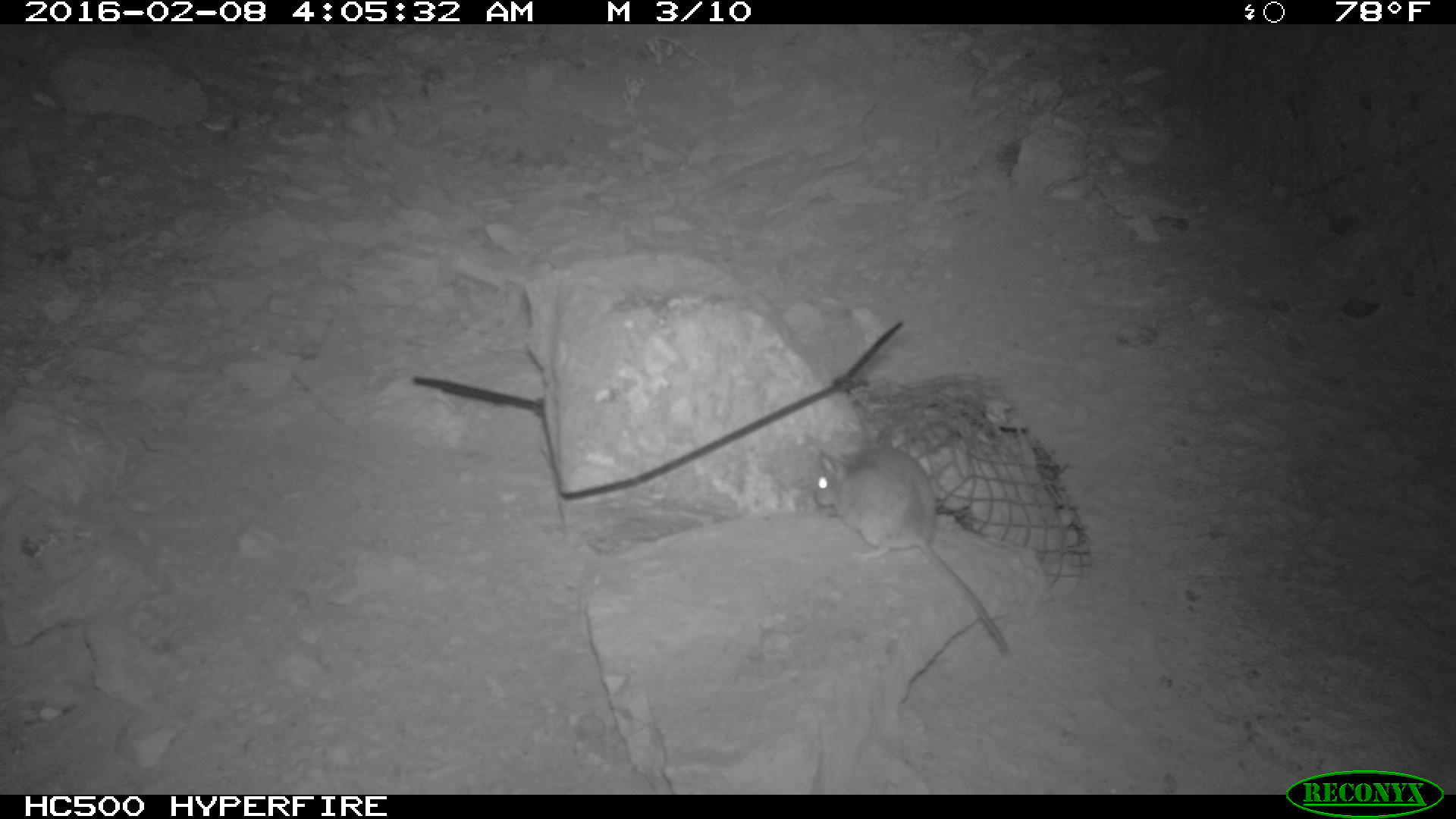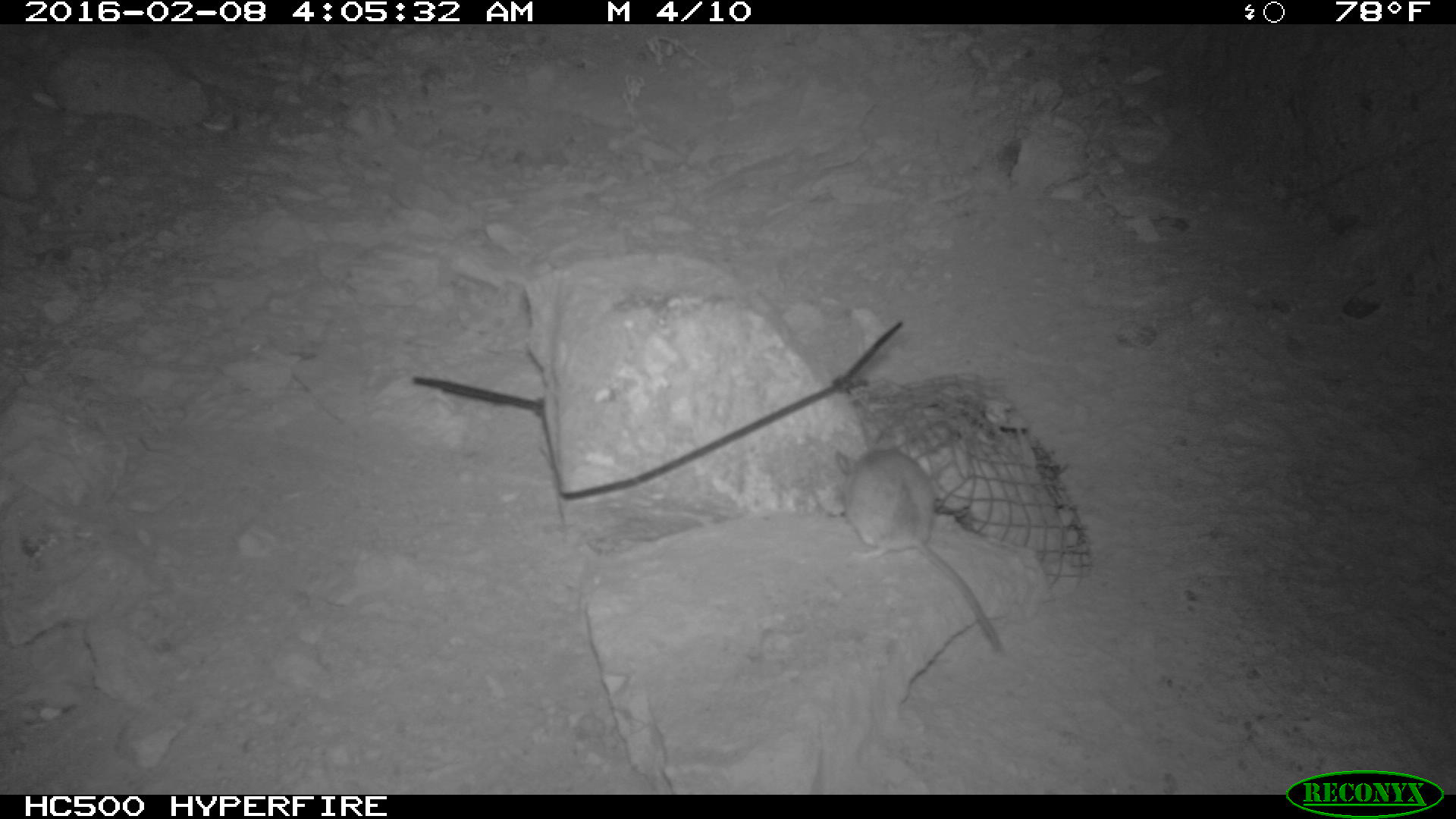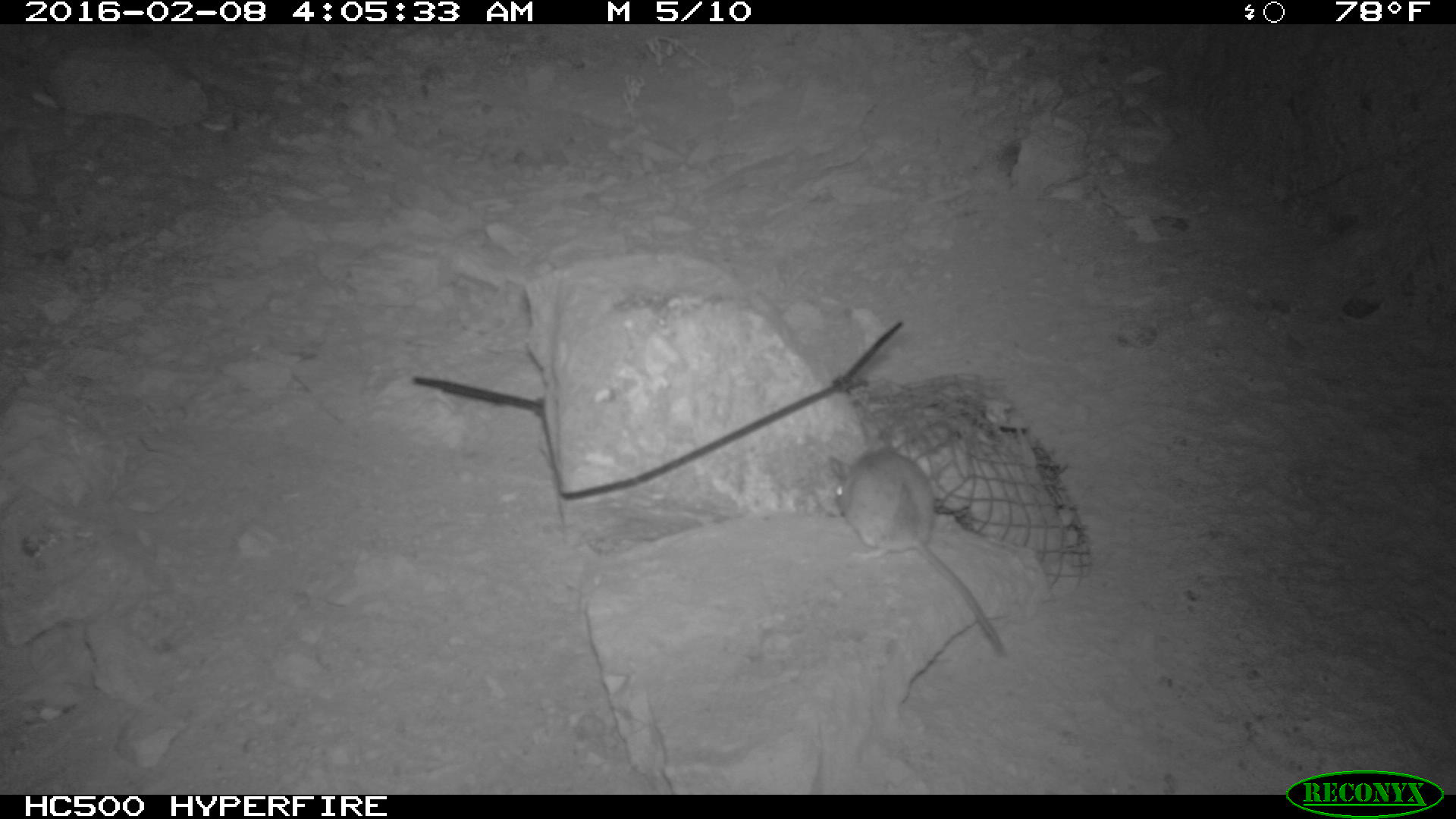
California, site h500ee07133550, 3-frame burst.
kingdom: Animalia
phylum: Chordata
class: Mammalia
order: Rodentia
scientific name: Rodentia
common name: rodent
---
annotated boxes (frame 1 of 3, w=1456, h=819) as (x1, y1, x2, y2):
rodent: (816, 445, 1009, 651)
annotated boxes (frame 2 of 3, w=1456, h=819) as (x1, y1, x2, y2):
rodent: (831, 437, 1009, 657)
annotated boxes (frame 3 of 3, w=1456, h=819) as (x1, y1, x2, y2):
rodent: (829, 432, 1012, 656)